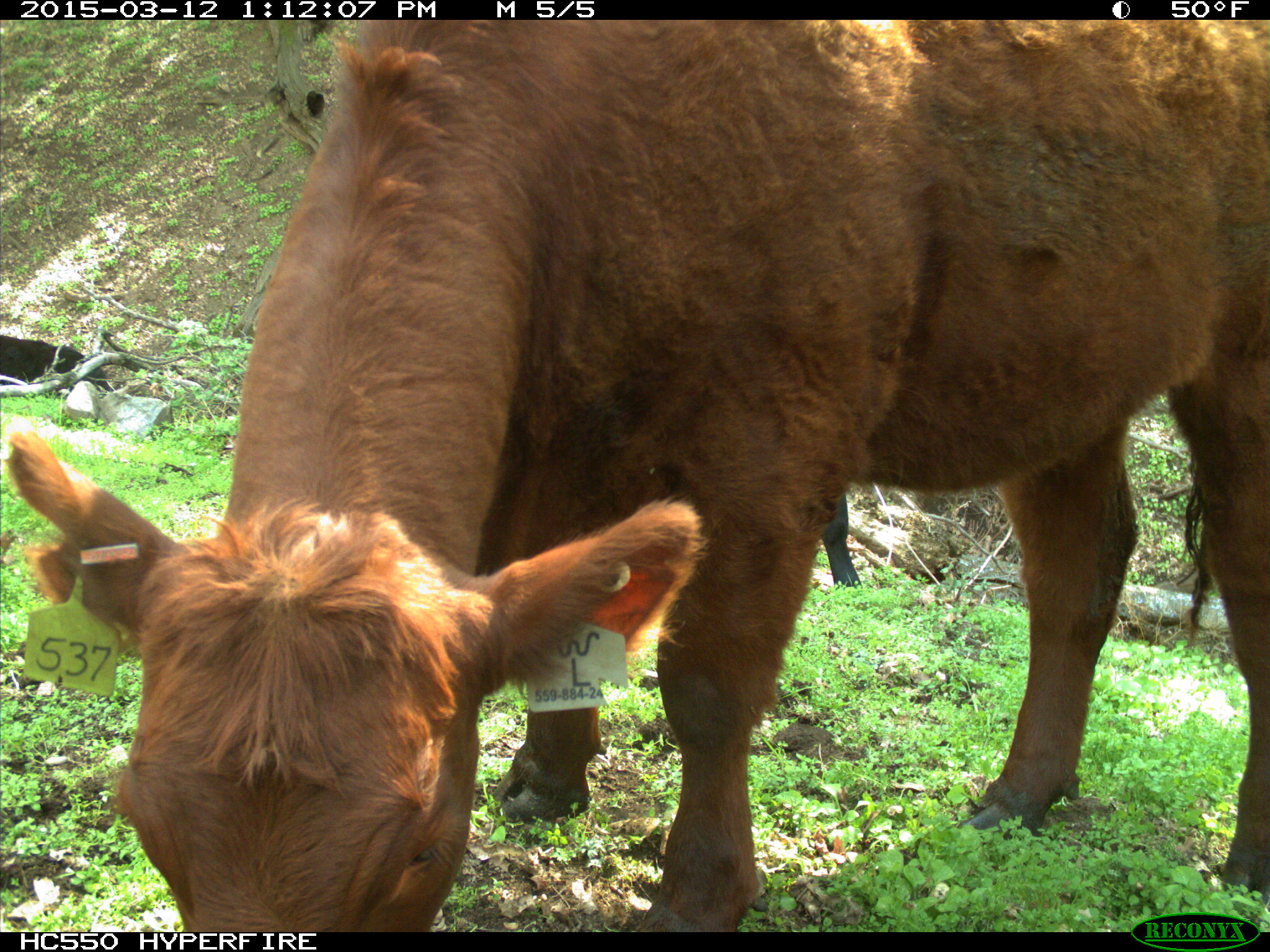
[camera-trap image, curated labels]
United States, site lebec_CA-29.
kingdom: Animalia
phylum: Chordata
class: Mammalia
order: Artiodactyla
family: Bovidae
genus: Bos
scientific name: Bos taurus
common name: domestic cow